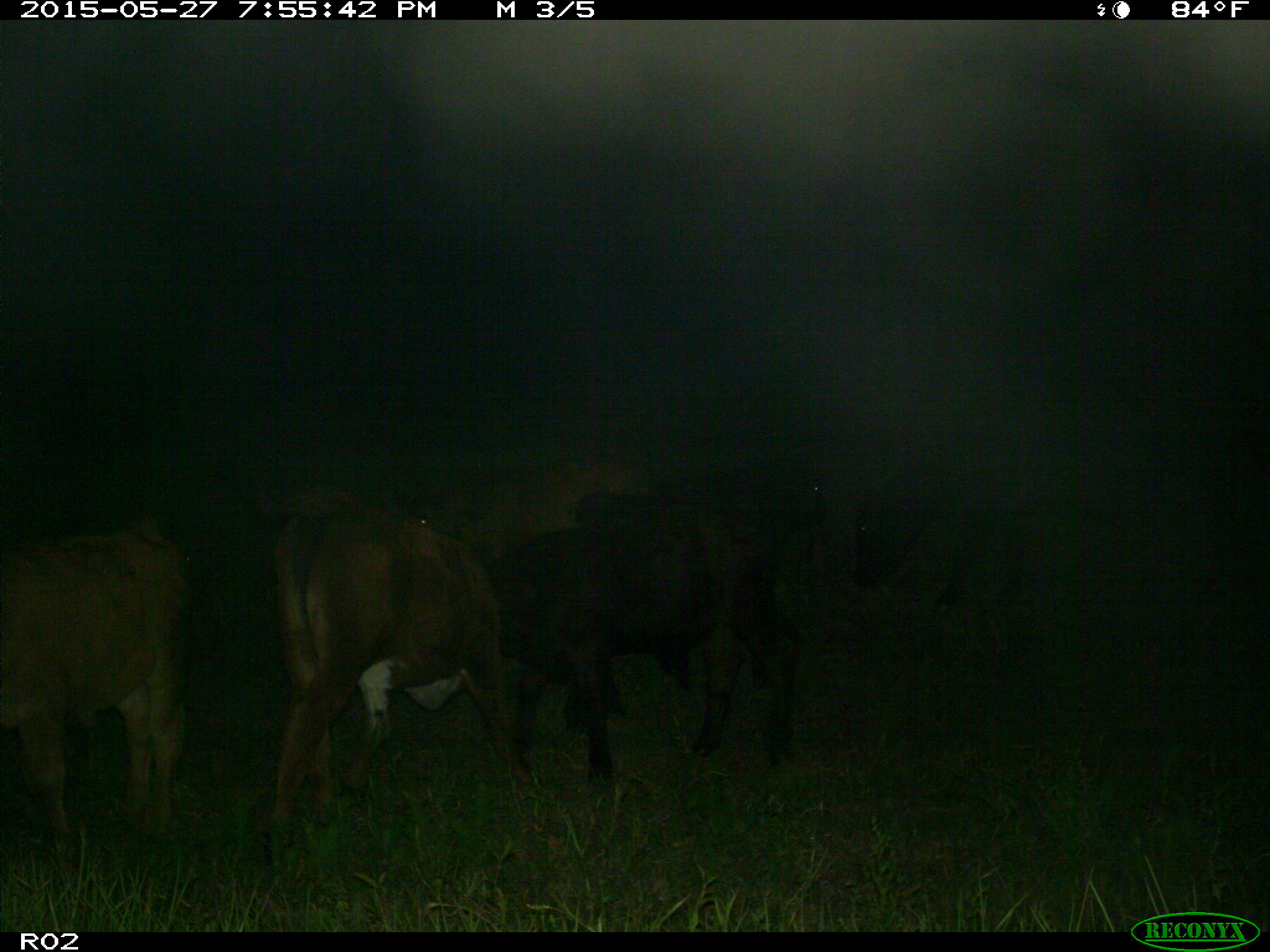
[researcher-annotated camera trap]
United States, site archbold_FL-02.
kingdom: Animalia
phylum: Chordata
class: Mammalia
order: Artiodactyla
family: Bovidae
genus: Bos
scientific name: Bos taurus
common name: domestic cow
Bos taurus (domestic cow).